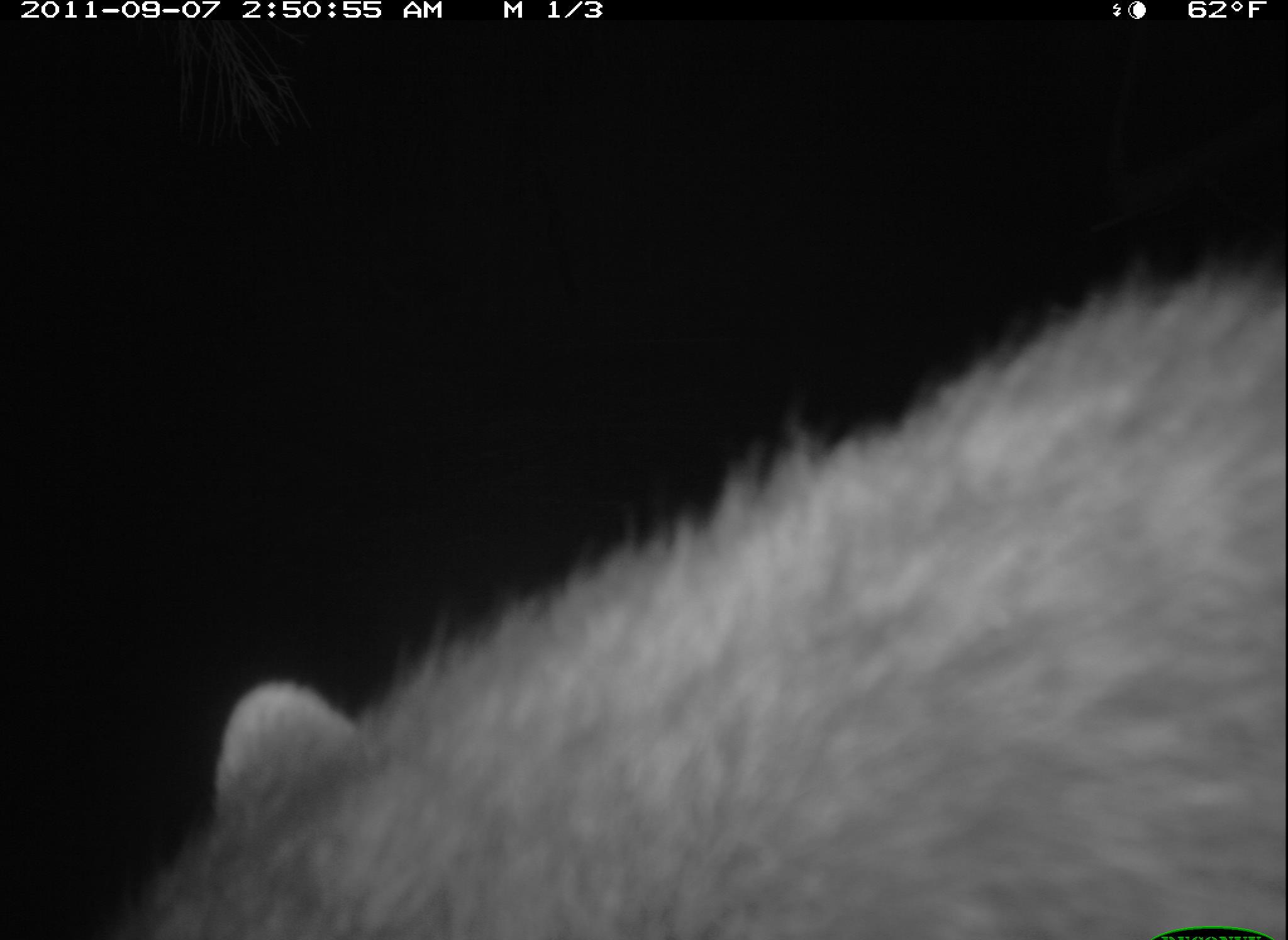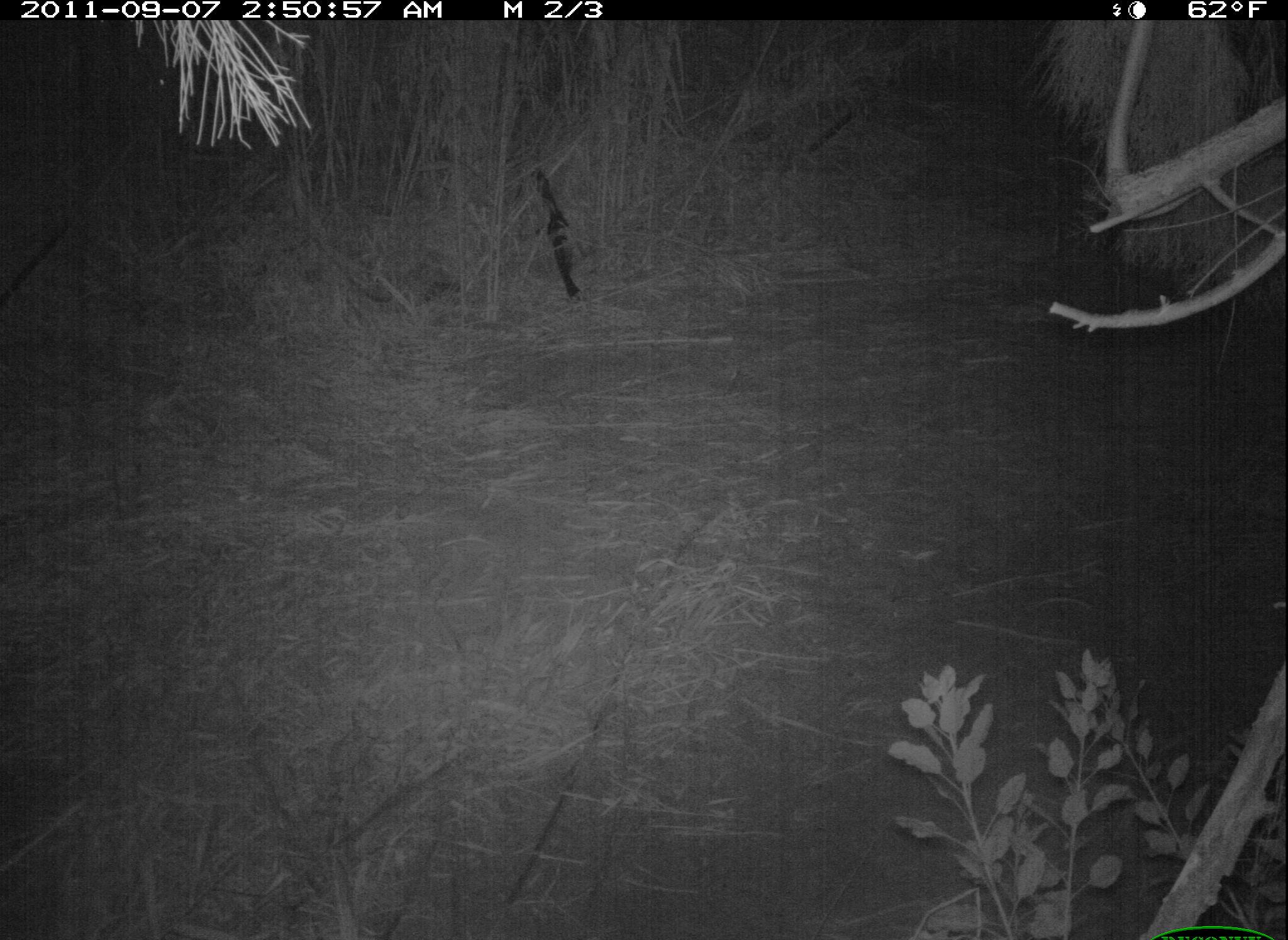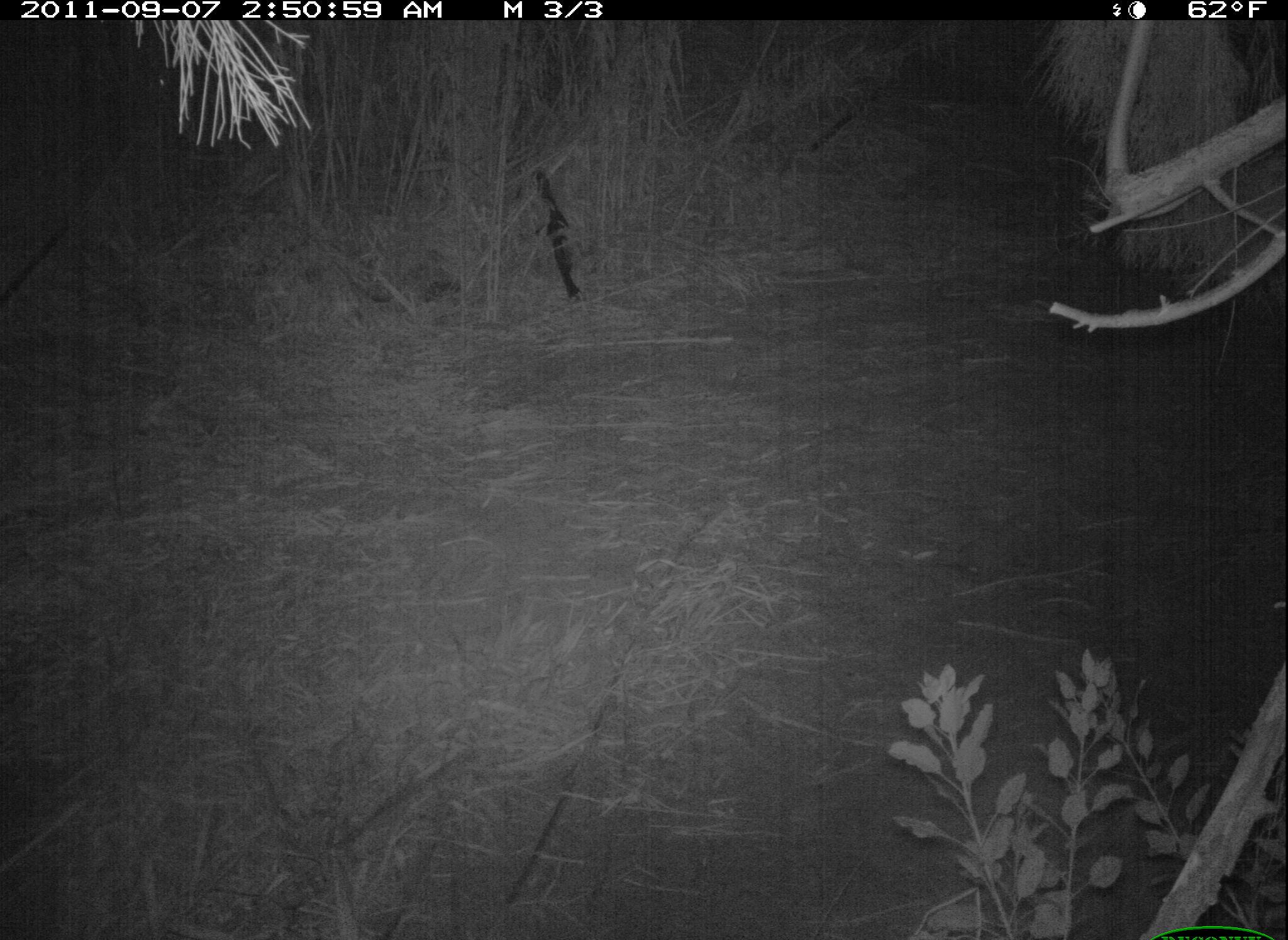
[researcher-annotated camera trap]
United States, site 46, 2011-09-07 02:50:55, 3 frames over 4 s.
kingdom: Animalia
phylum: Chordata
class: Mammalia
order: Carnivora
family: Procyonidae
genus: Procyon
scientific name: Procyon lotor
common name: raccoon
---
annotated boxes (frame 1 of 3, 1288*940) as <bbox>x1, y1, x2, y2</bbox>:
raccoon: <bbox>129, 254, 1286, 940</bbox>